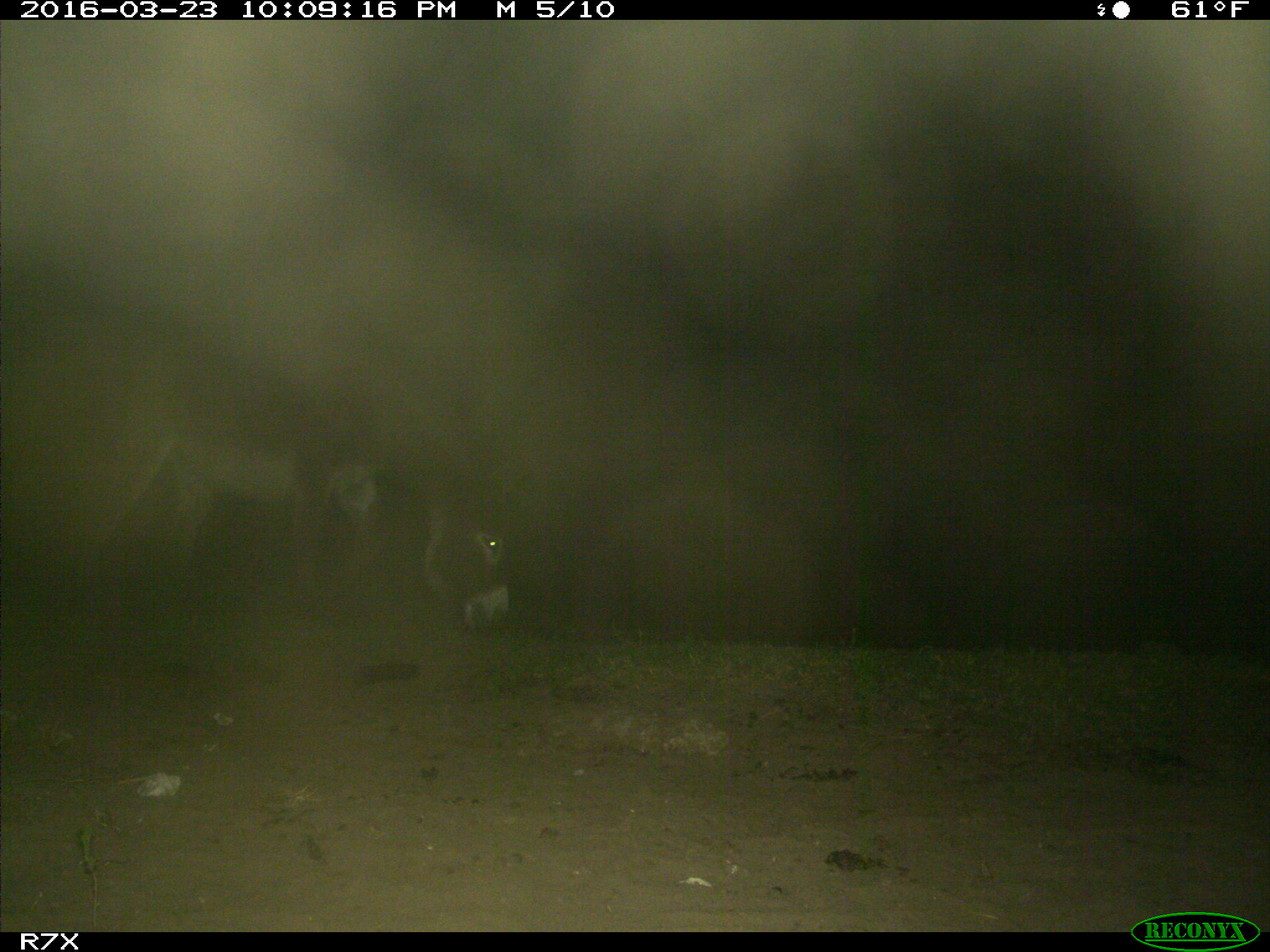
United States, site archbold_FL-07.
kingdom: Animalia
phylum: Chordata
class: Mammalia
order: Perissodactyla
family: Equidae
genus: Equus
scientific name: Equus africanus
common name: african wild ass